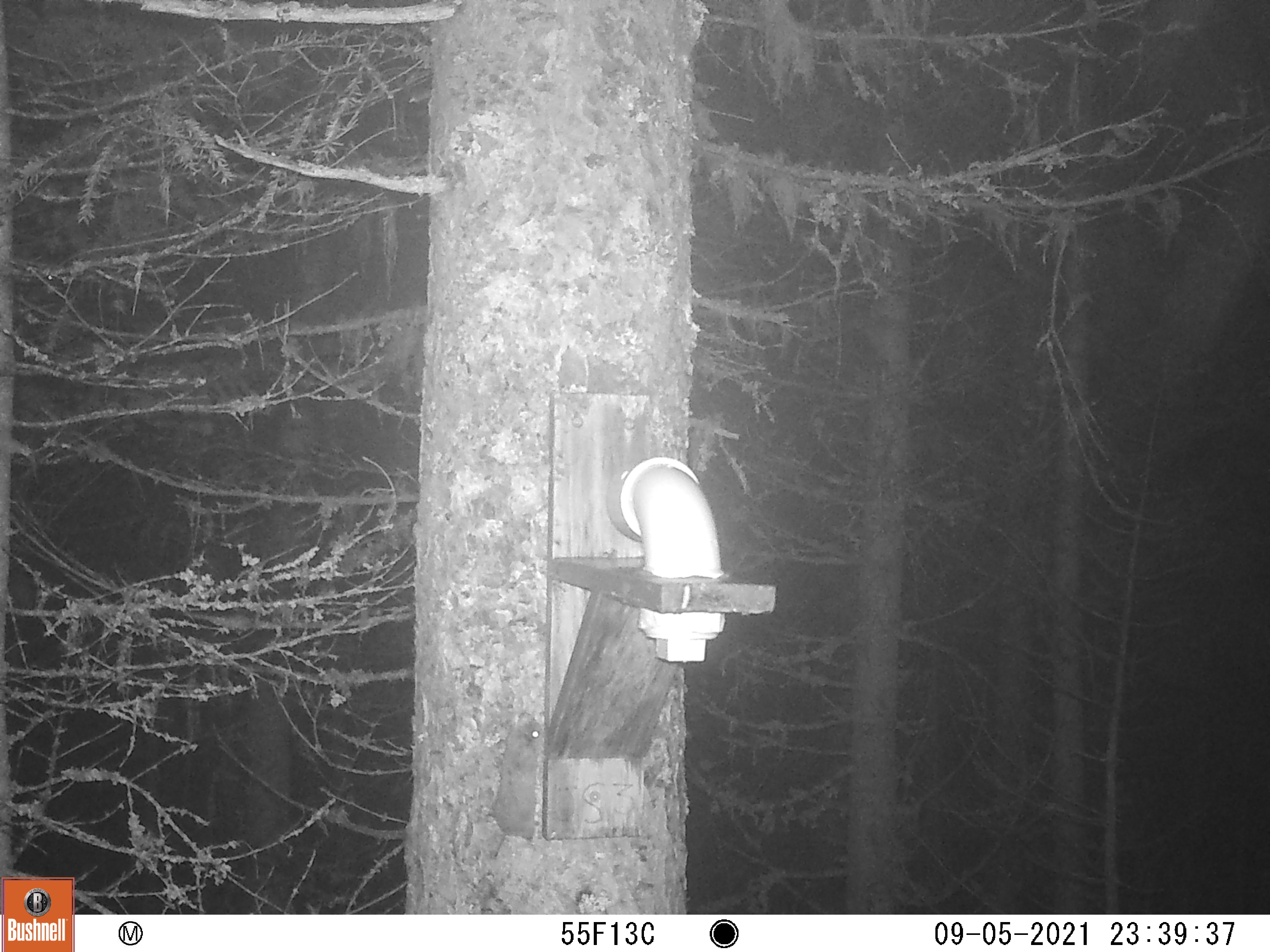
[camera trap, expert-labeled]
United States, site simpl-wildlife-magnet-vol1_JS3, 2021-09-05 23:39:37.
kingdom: Animalia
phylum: Chordata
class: Mammalia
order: Rodentia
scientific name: Rodentia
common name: mouse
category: mouse sp.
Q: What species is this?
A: Mouse sp. (mouse) (Rodentia).